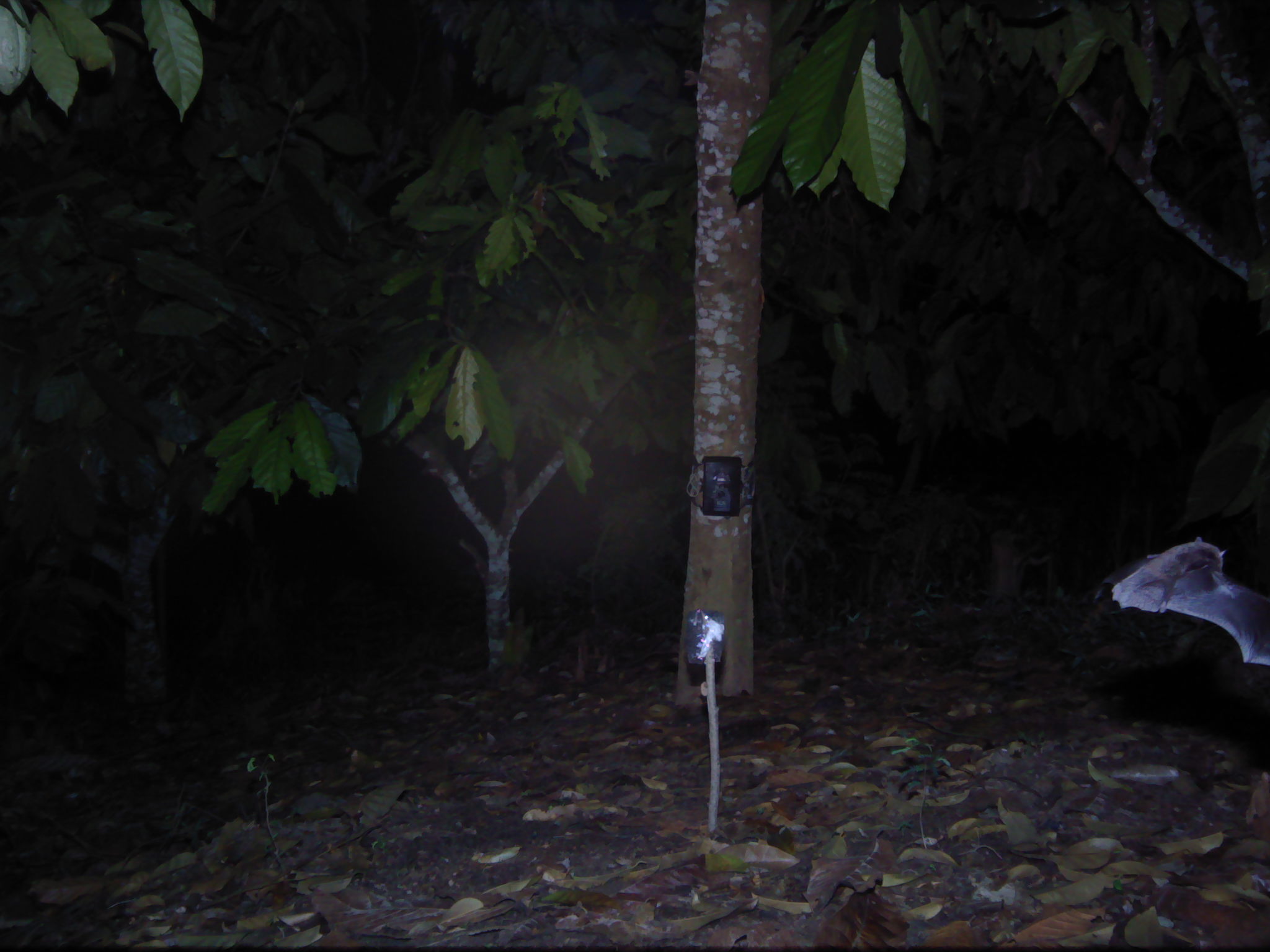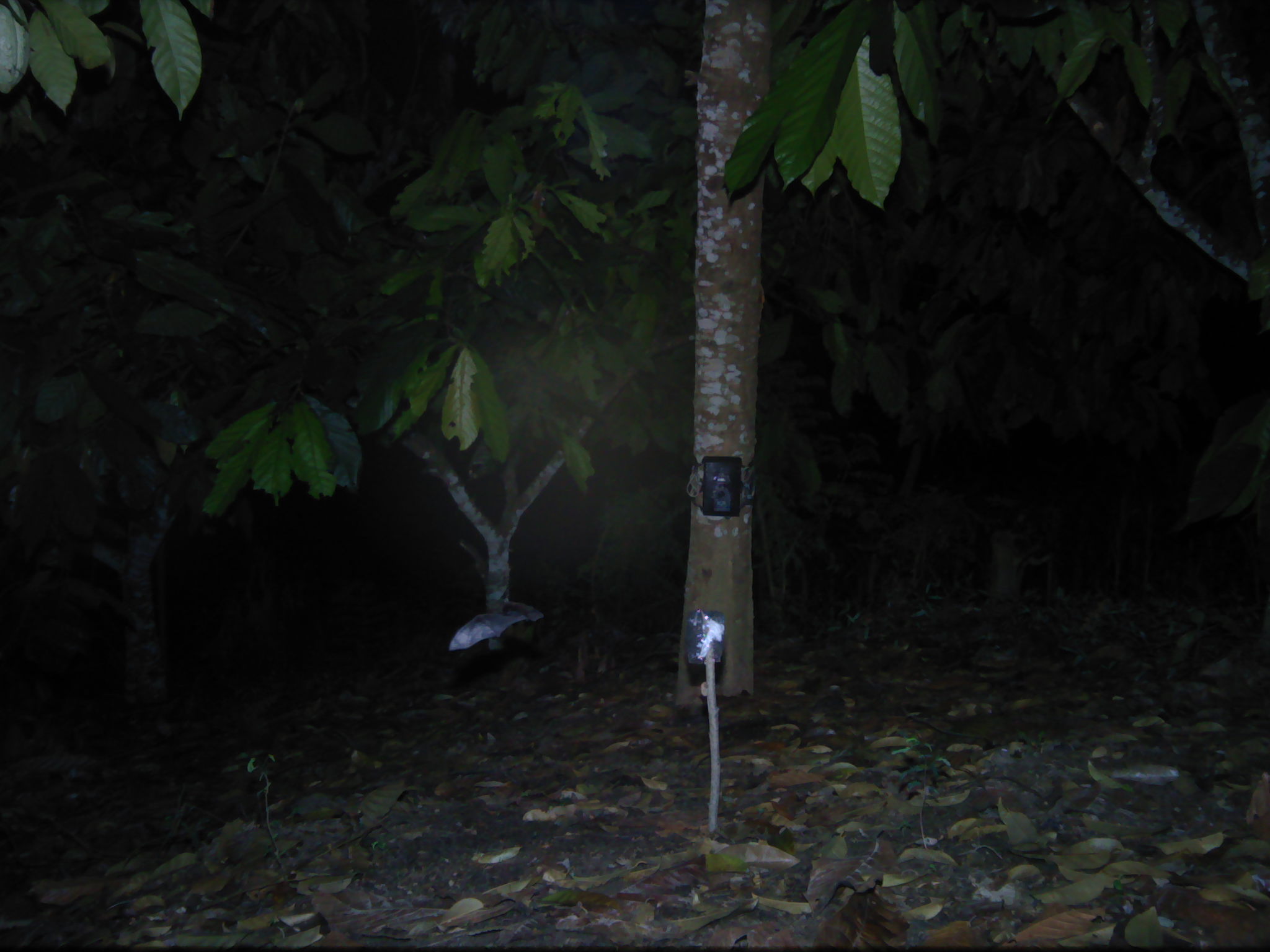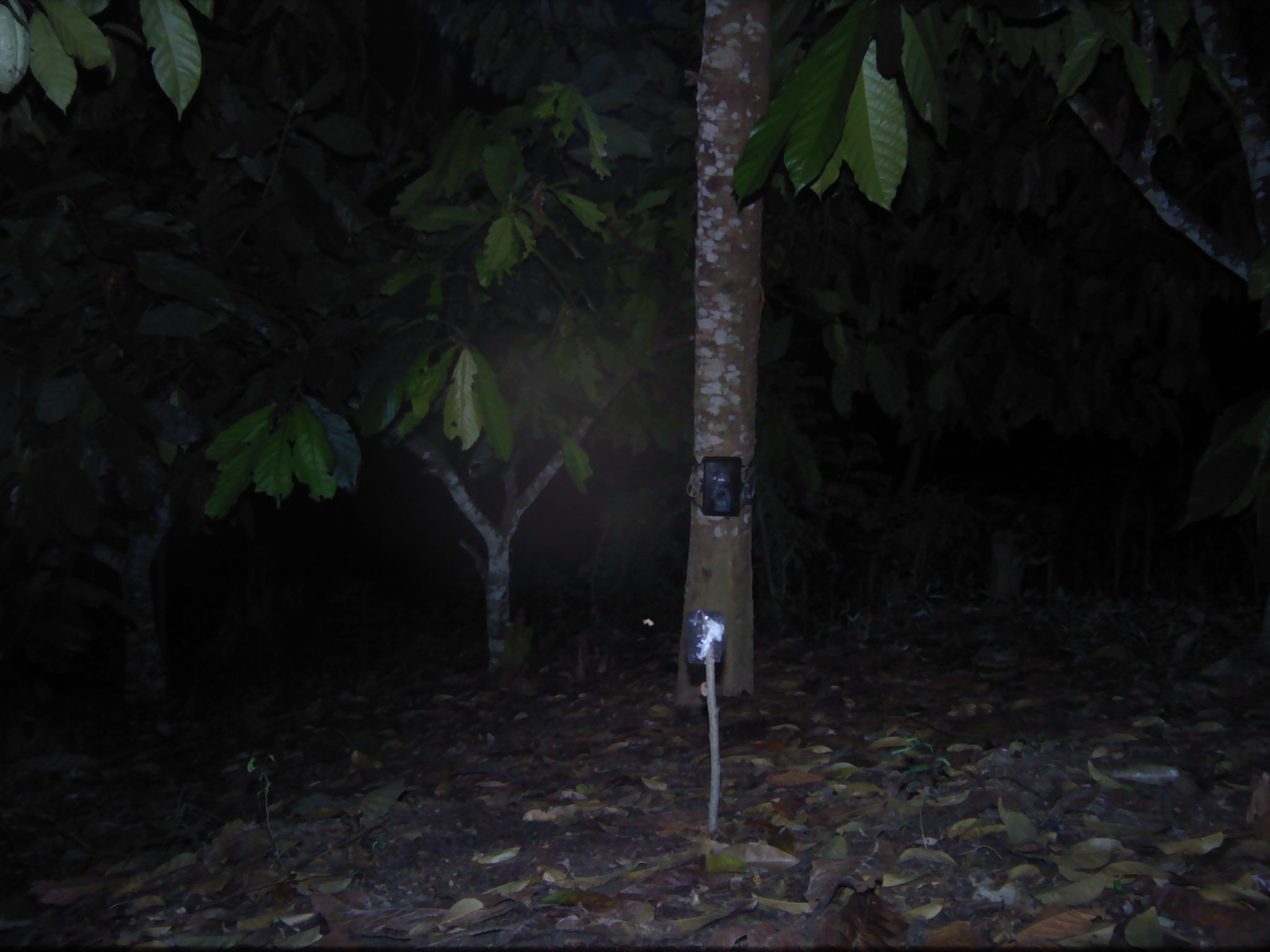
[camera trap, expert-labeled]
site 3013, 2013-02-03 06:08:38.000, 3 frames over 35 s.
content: unidentified animal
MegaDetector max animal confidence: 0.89